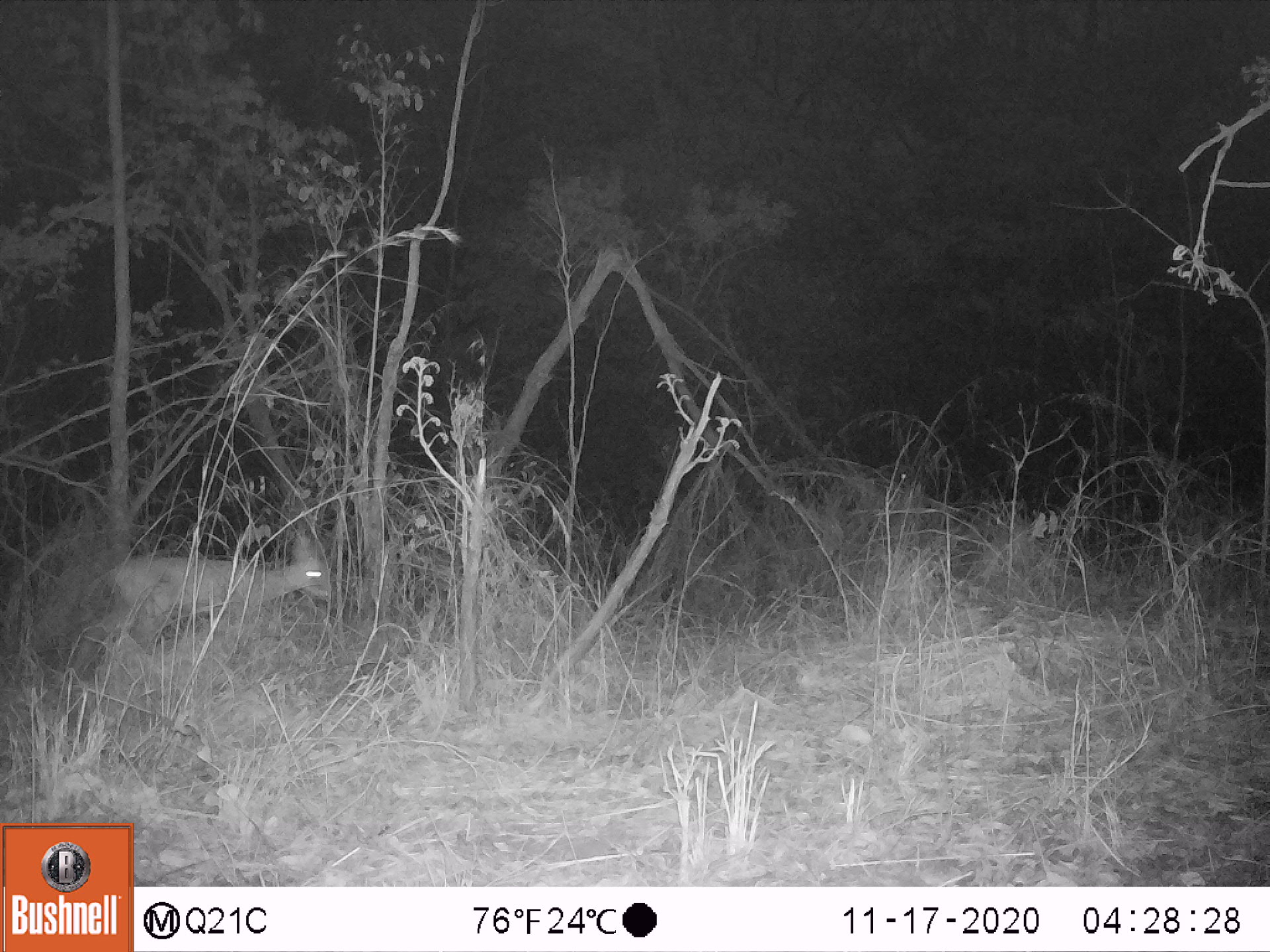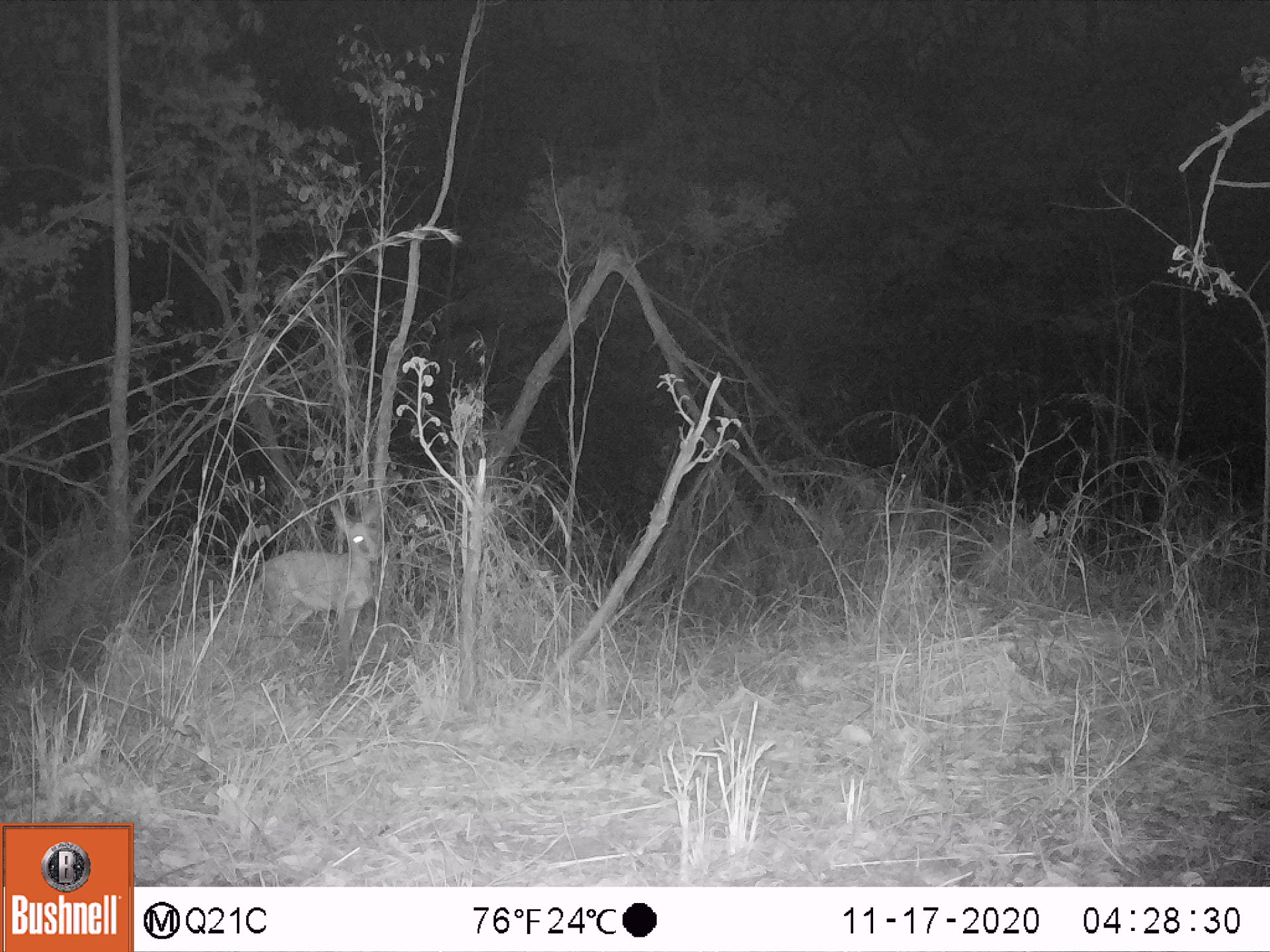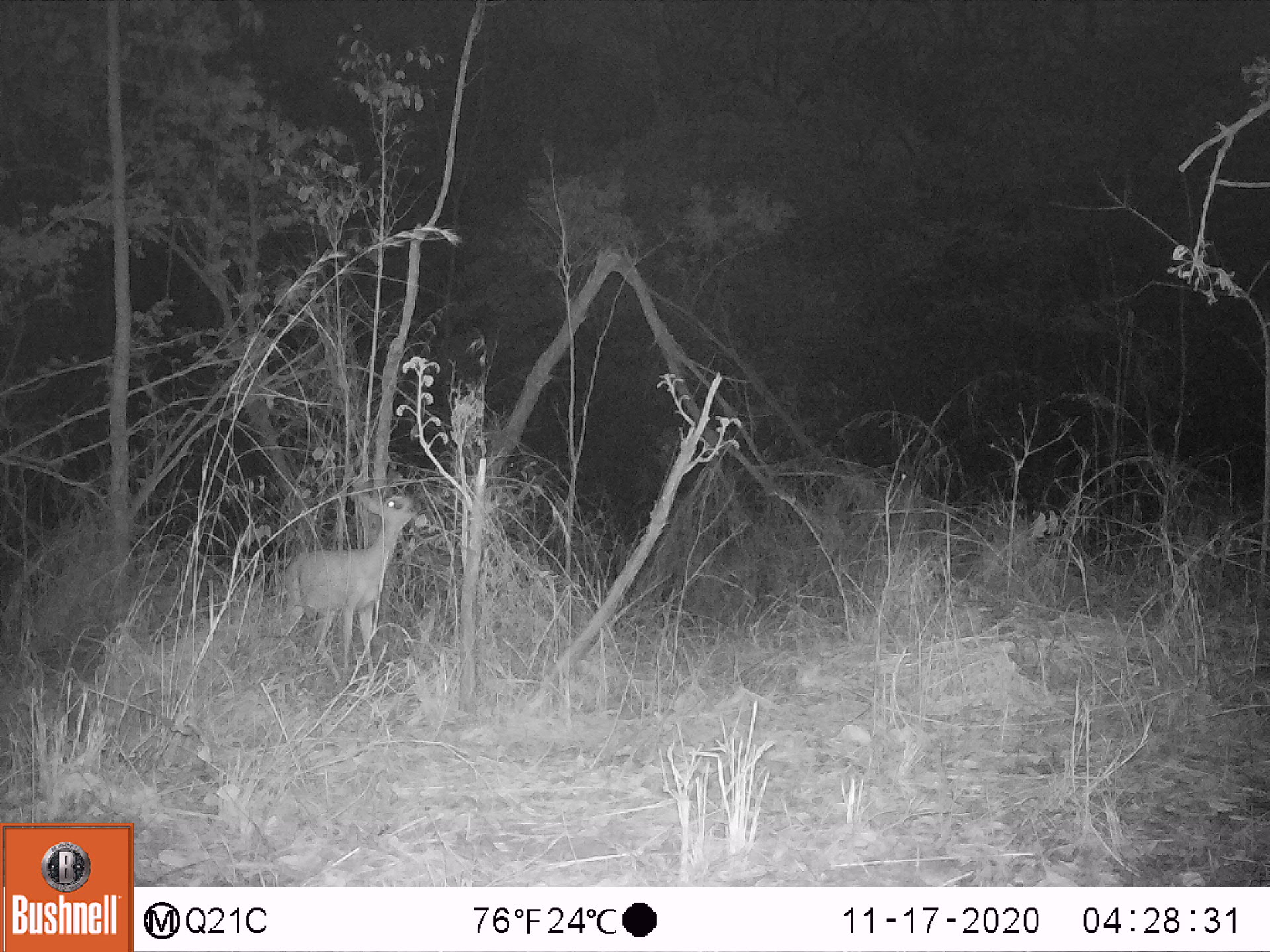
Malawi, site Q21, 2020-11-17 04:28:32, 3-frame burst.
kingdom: Animalia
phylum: Chordata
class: Mammalia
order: Artiodactyla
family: Bovidae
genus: Sylvicapra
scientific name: Sylvicapra grimmia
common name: common duiker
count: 1